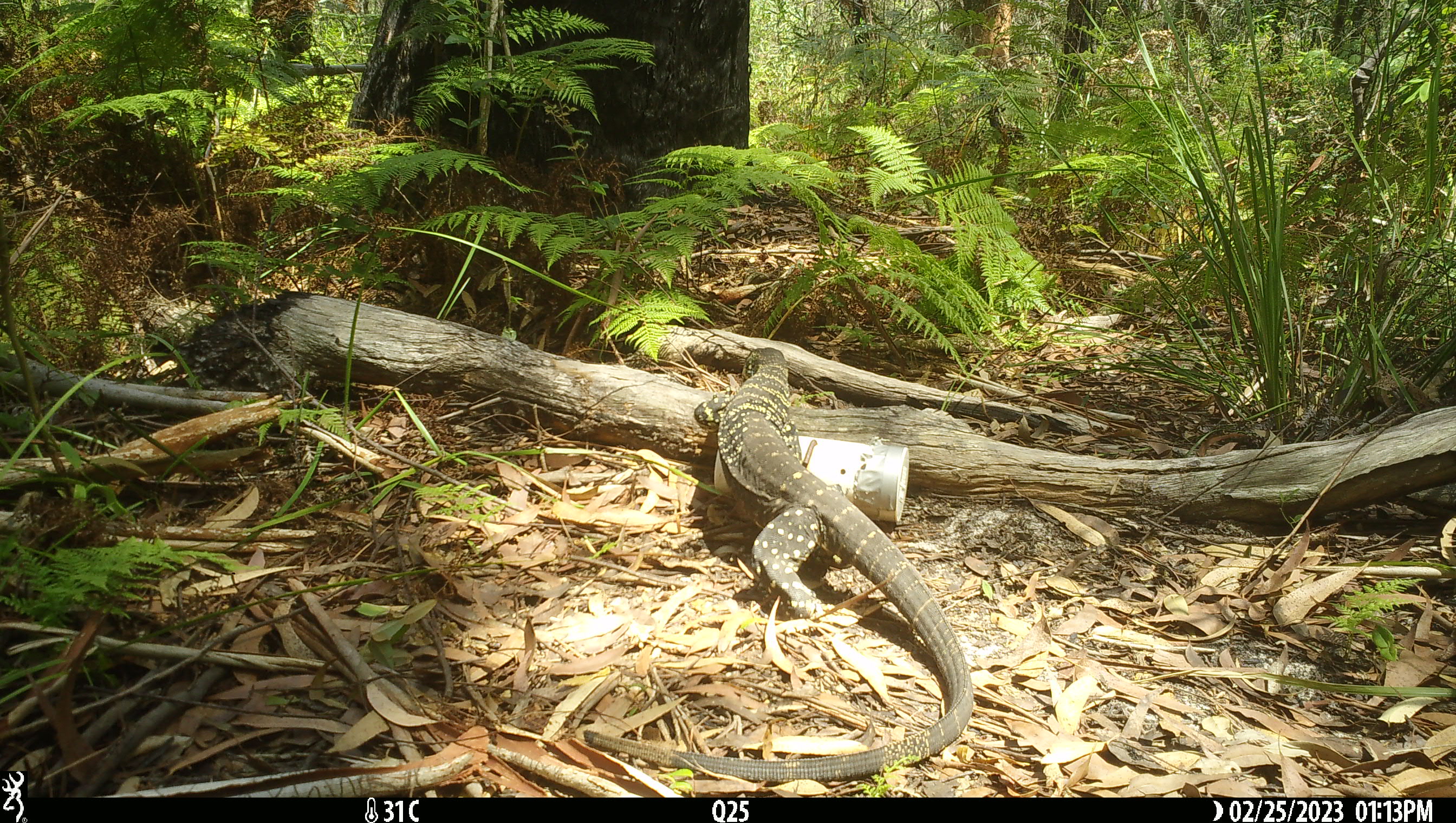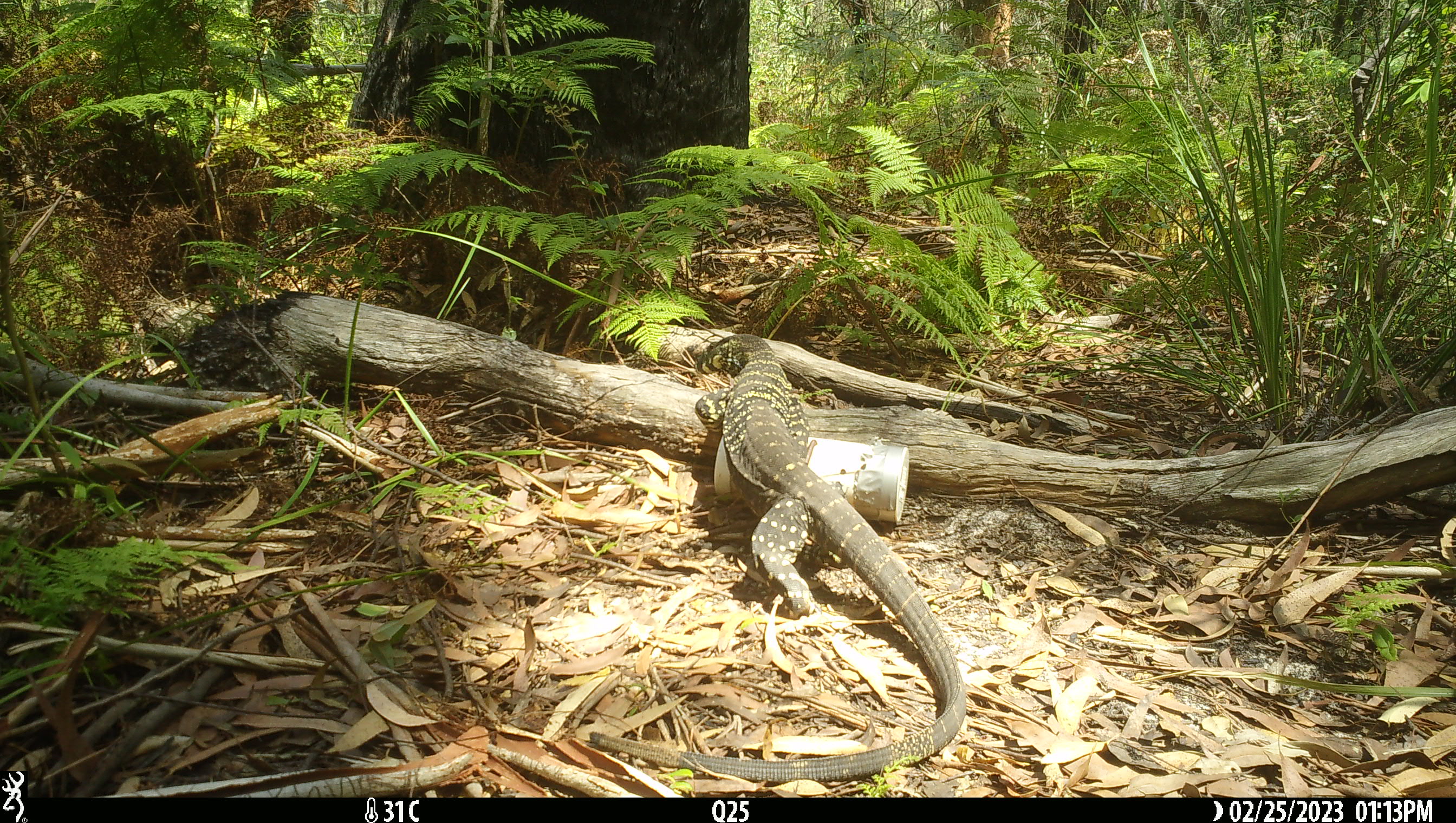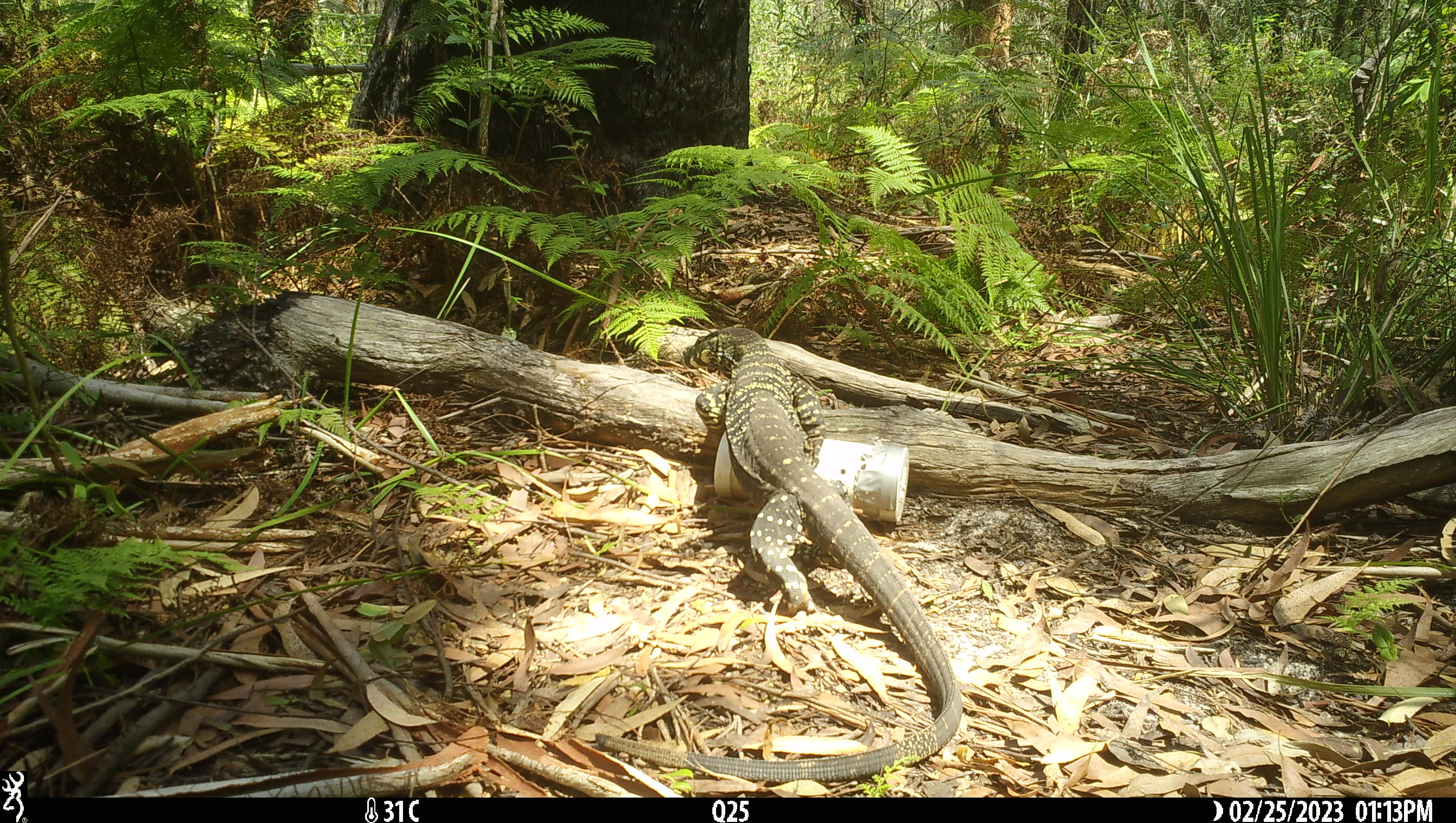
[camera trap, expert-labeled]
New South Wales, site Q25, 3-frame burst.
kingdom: Animalia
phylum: Chordata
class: Reptilia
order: Squamata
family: Varanidae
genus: Varanus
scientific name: Varanus varius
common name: lace monitor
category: goanna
Goanna (lace monitor) (Varanus varius).